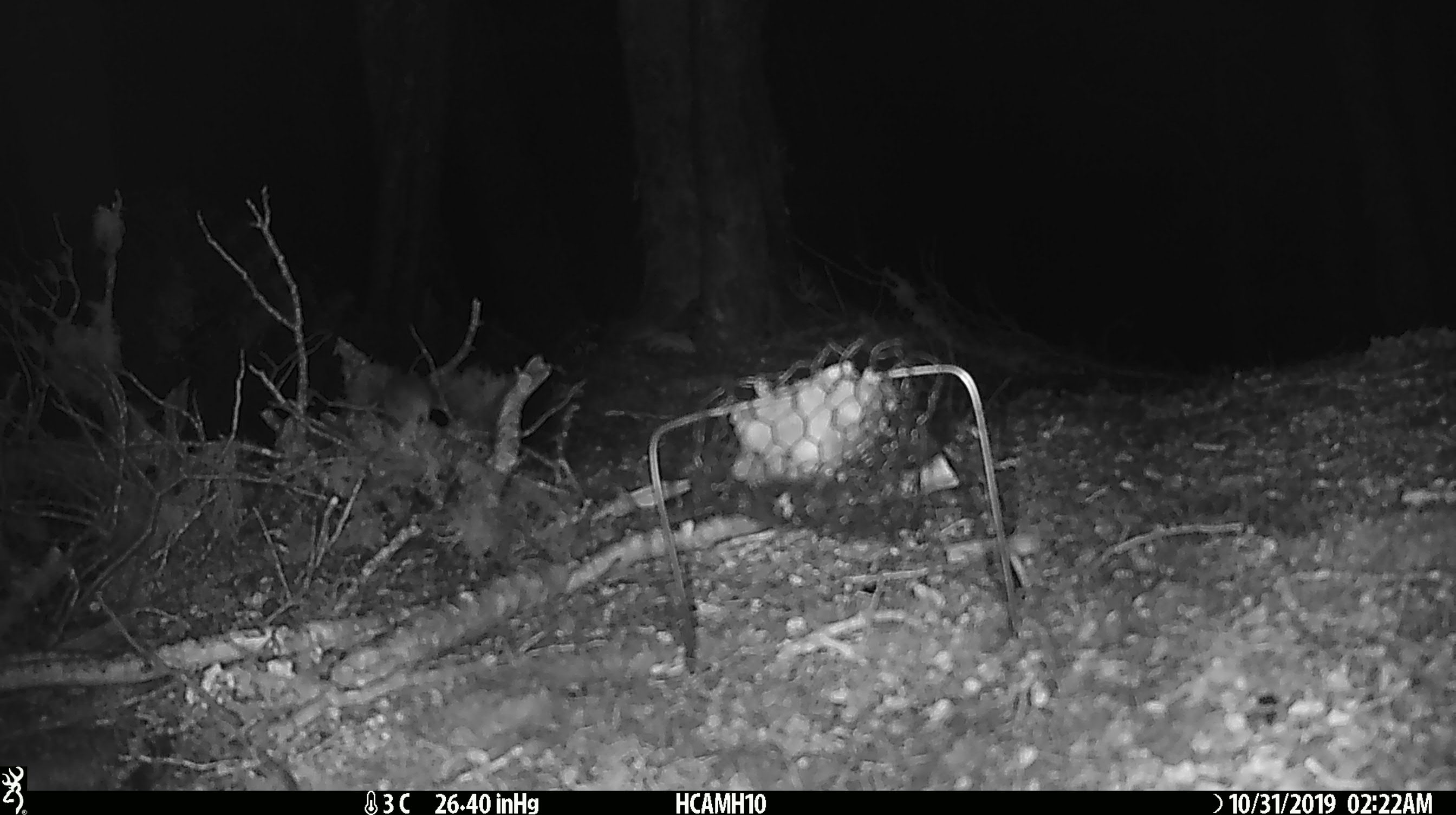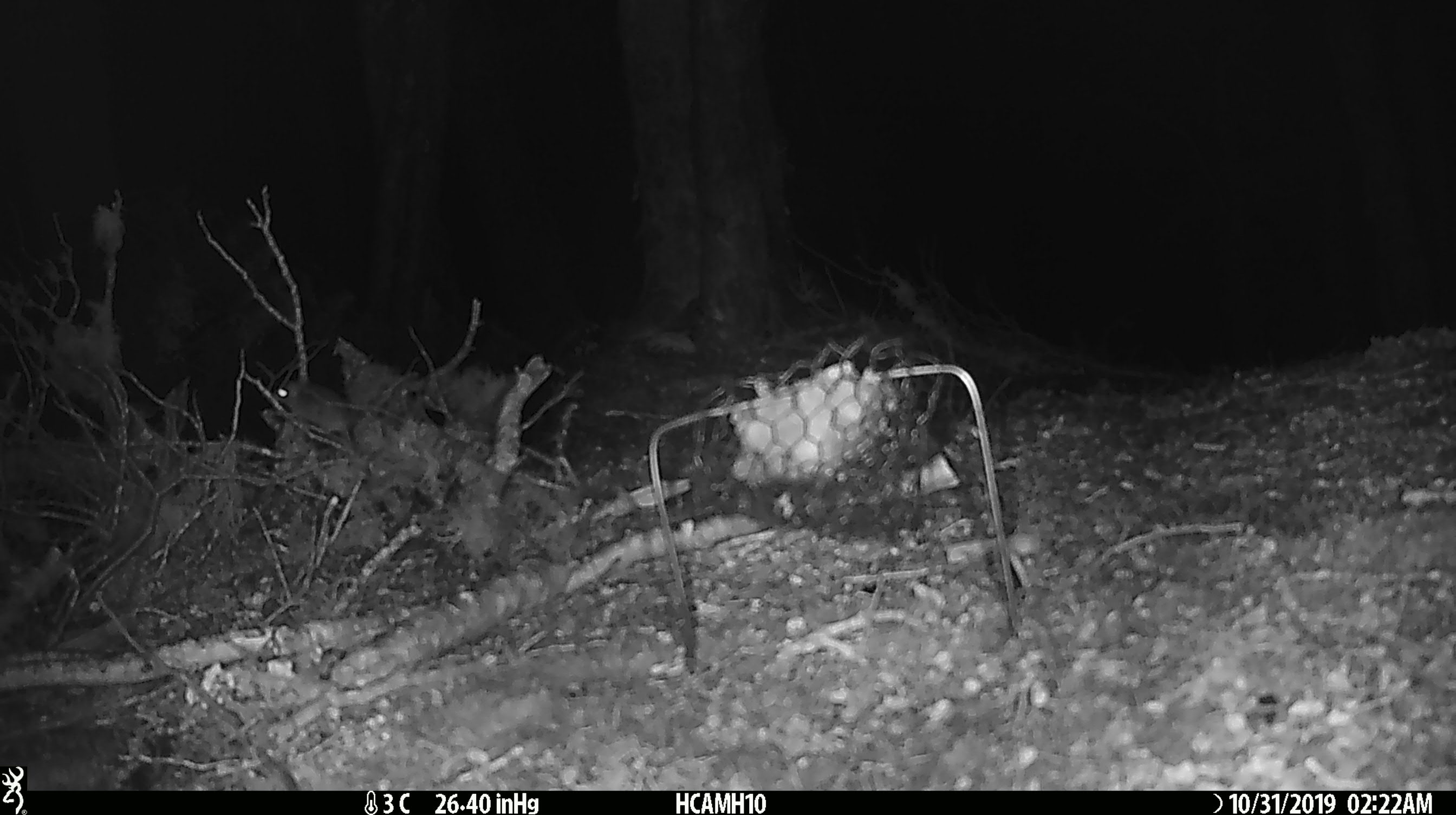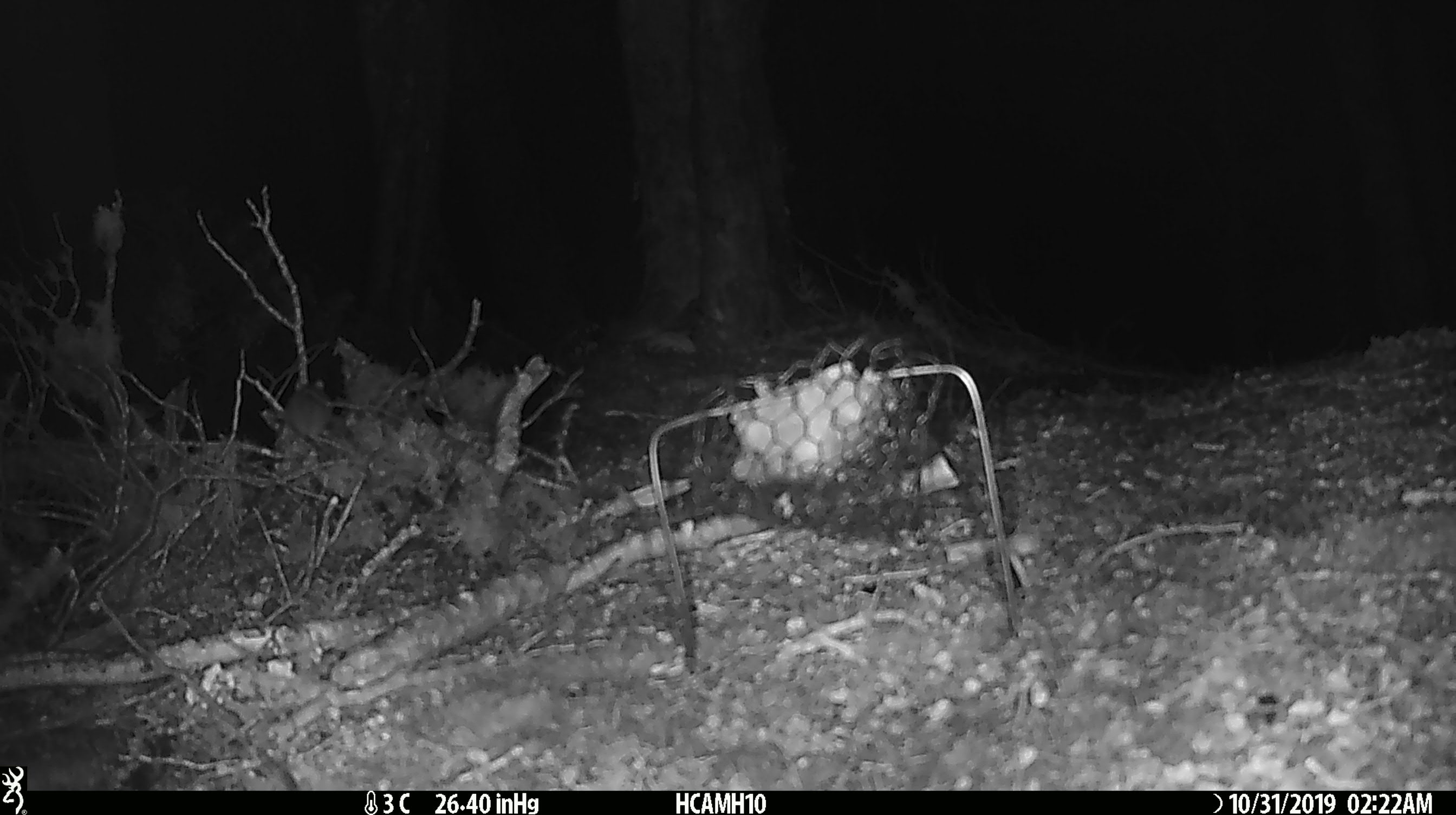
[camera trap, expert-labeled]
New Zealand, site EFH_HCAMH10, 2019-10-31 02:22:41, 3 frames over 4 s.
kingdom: Animalia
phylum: Chordata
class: Mammalia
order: Rodentia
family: Muridae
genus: Mus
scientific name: Mus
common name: mouse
Mouse (Mus).